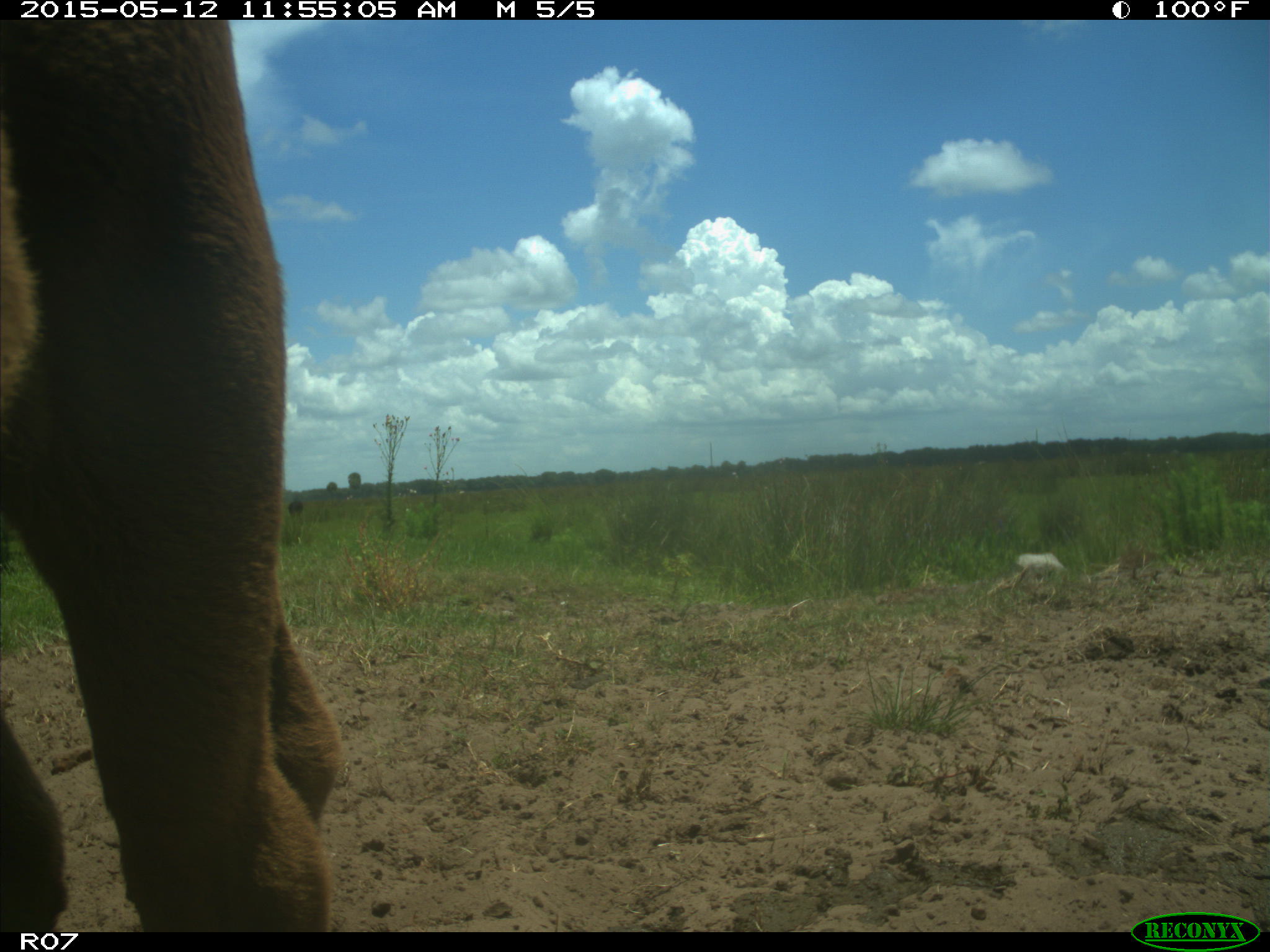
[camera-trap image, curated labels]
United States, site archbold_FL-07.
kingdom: Animalia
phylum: Chordata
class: Mammalia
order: Artiodactyla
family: Bovidae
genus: Bos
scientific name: Bos taurus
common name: domestic cow